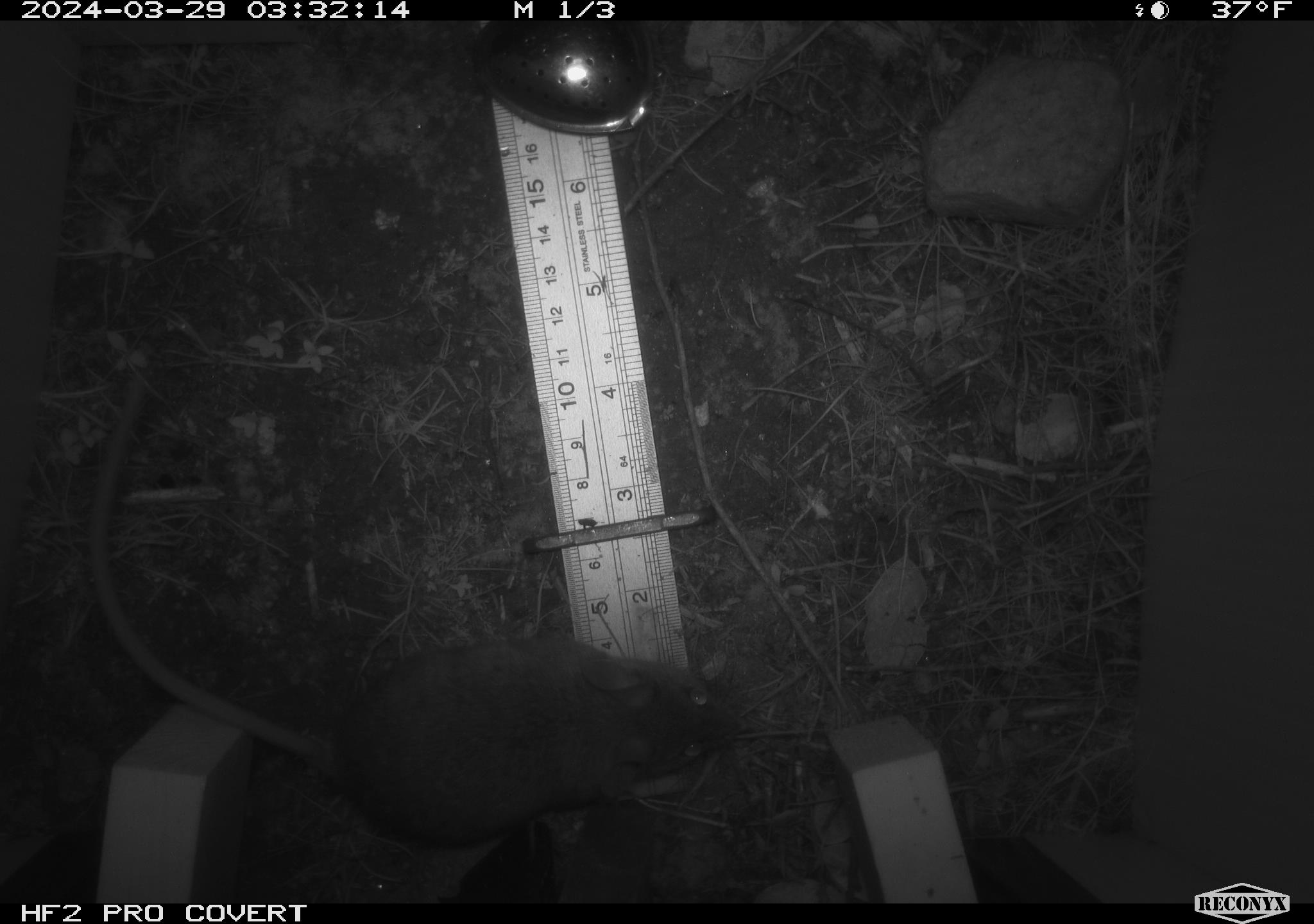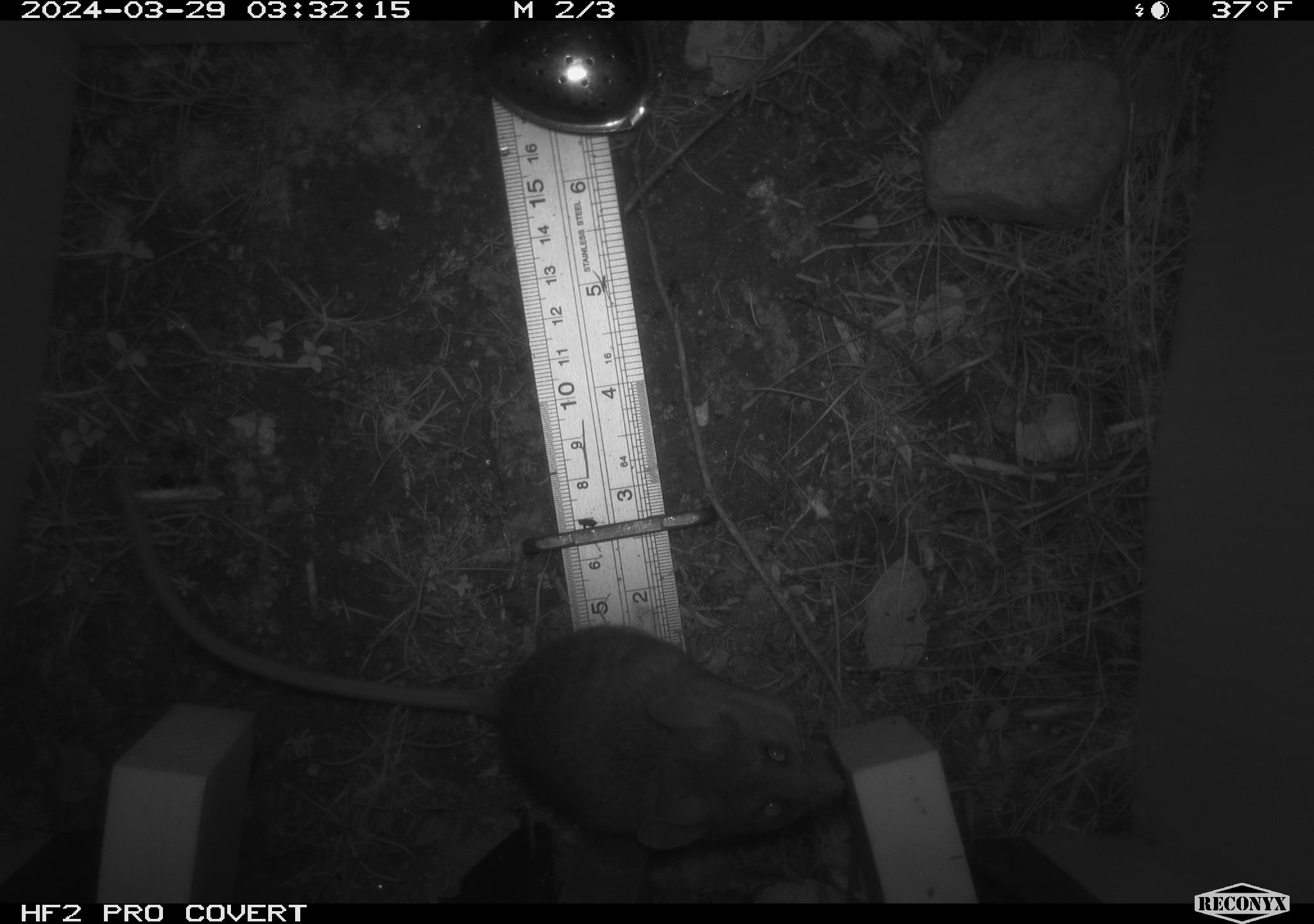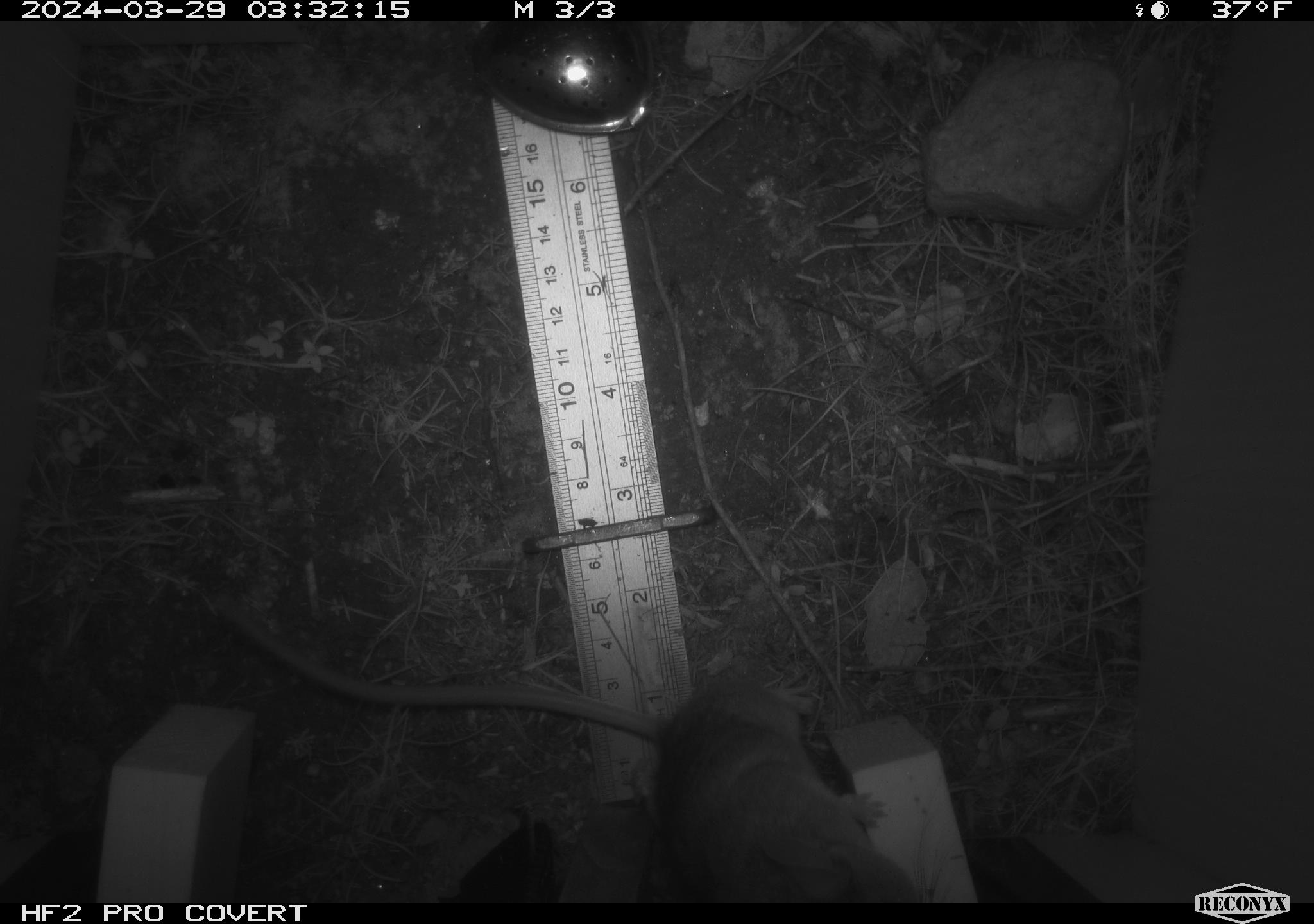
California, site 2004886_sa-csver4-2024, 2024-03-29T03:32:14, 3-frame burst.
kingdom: Animalia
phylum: Chordata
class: Mammalia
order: Rodentia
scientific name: Rodentia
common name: mouse species